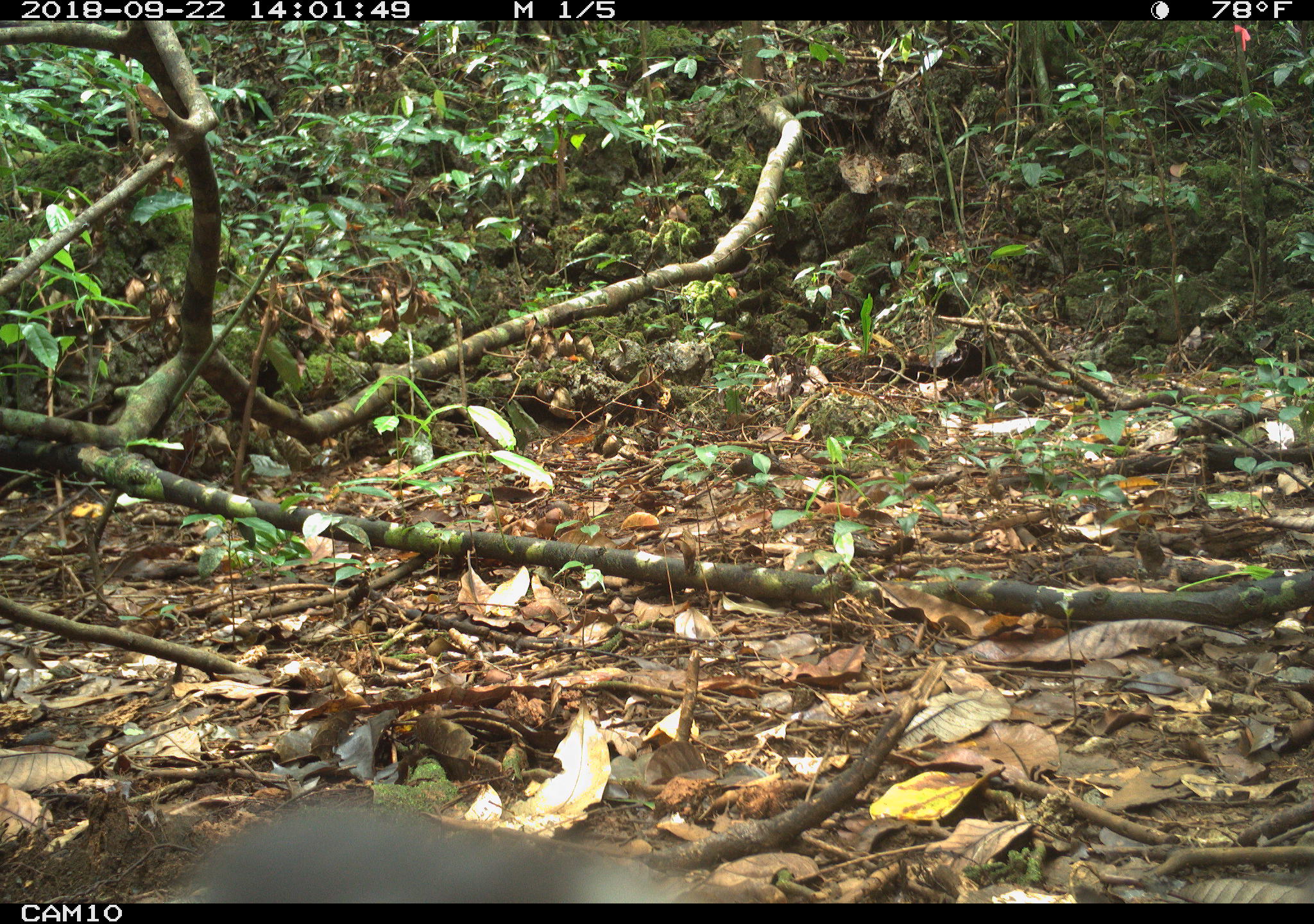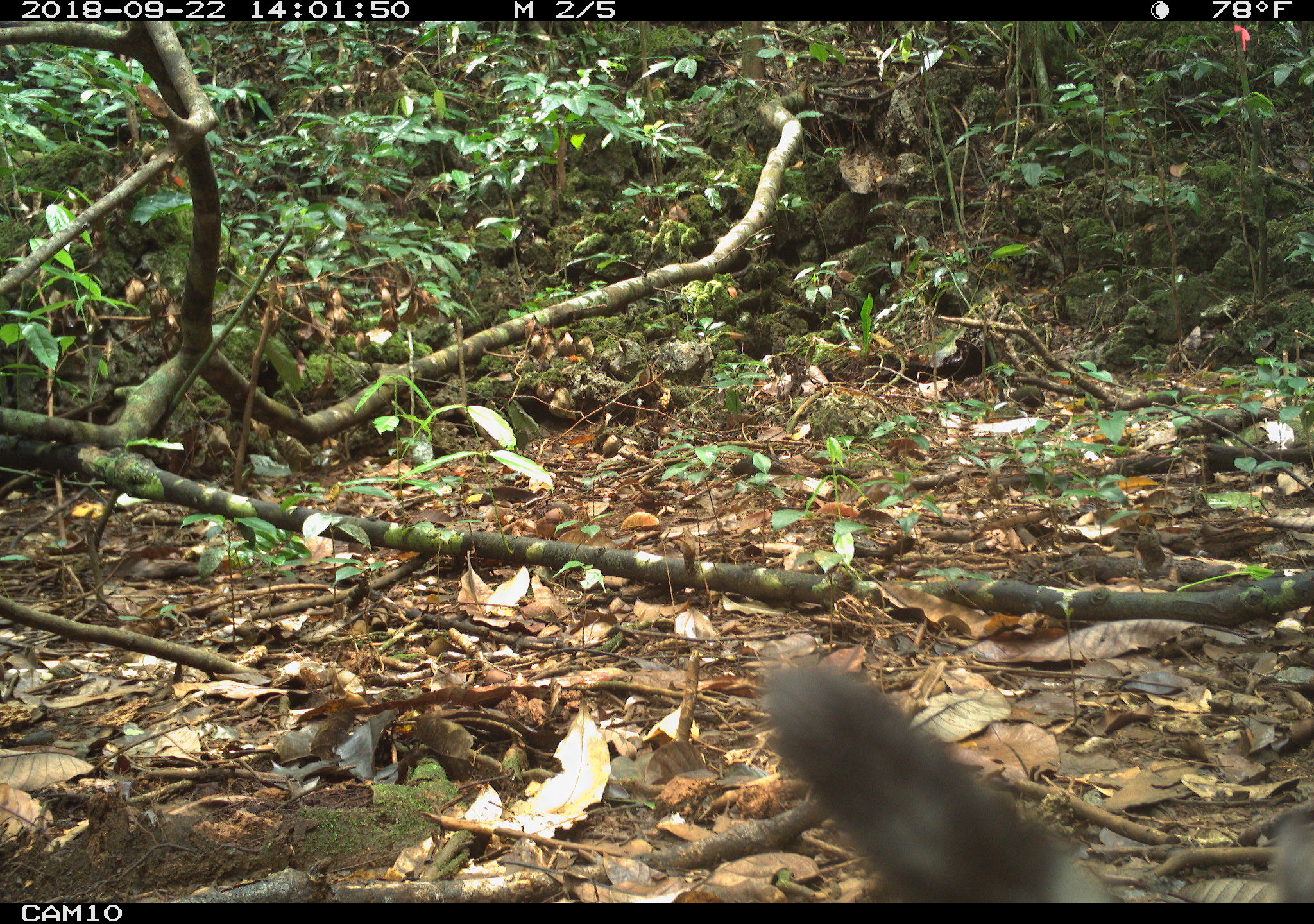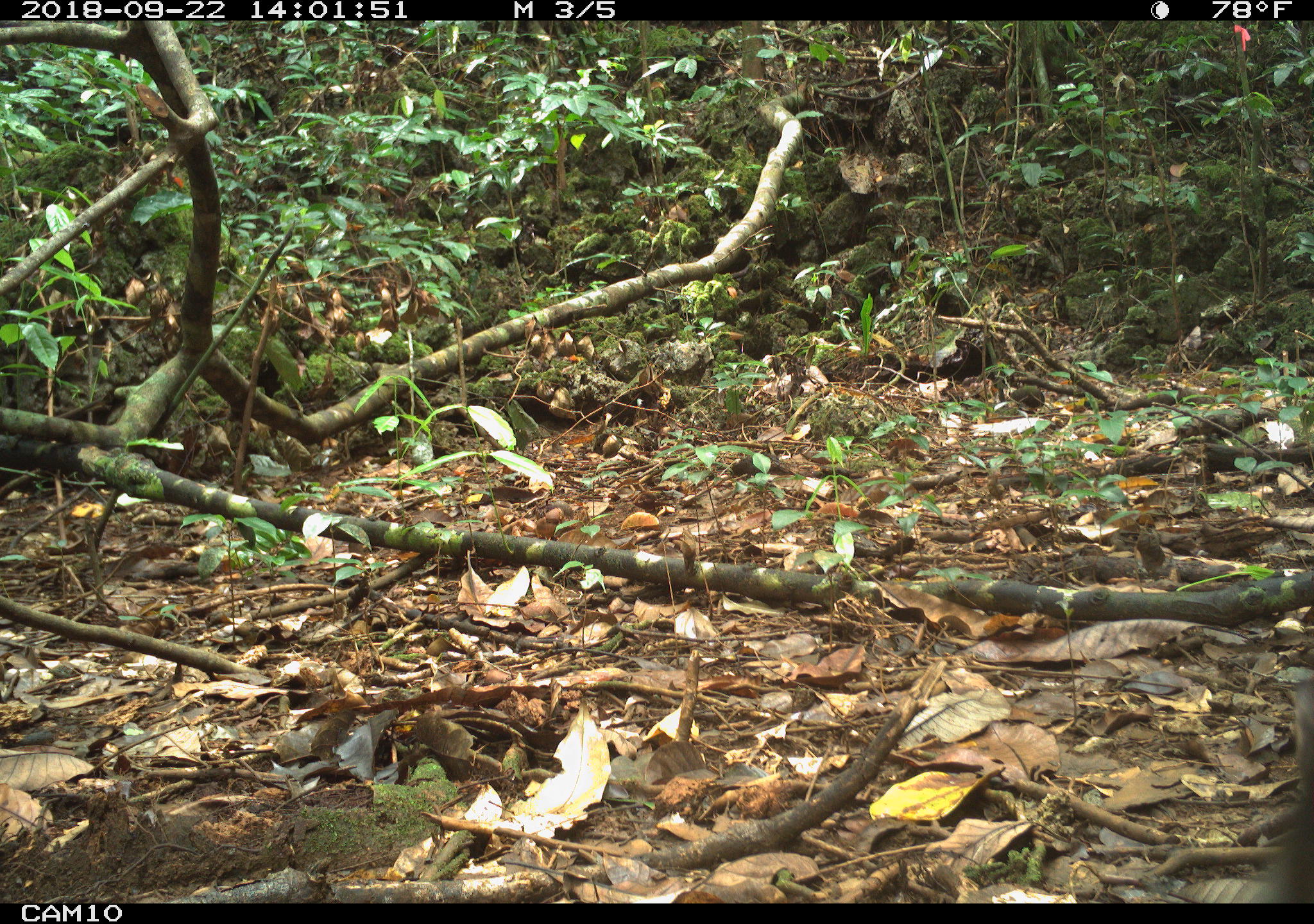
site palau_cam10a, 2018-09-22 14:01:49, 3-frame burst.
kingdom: Animalia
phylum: Chordata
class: Mammalia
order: Carnivora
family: Felidae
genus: Felis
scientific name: Felis catus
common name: cat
Cat (Felis catus).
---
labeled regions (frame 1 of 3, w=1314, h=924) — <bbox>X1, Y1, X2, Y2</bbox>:
cat: <bbox>189, 807, 730, 903</bbox>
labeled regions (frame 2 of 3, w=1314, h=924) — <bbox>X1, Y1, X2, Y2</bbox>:
cat: <bbox>749, 647, 1122, 907</bbox>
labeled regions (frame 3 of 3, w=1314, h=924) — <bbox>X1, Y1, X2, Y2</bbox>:
cat: <bbox>1258, 671, 1314, 905</bbox>